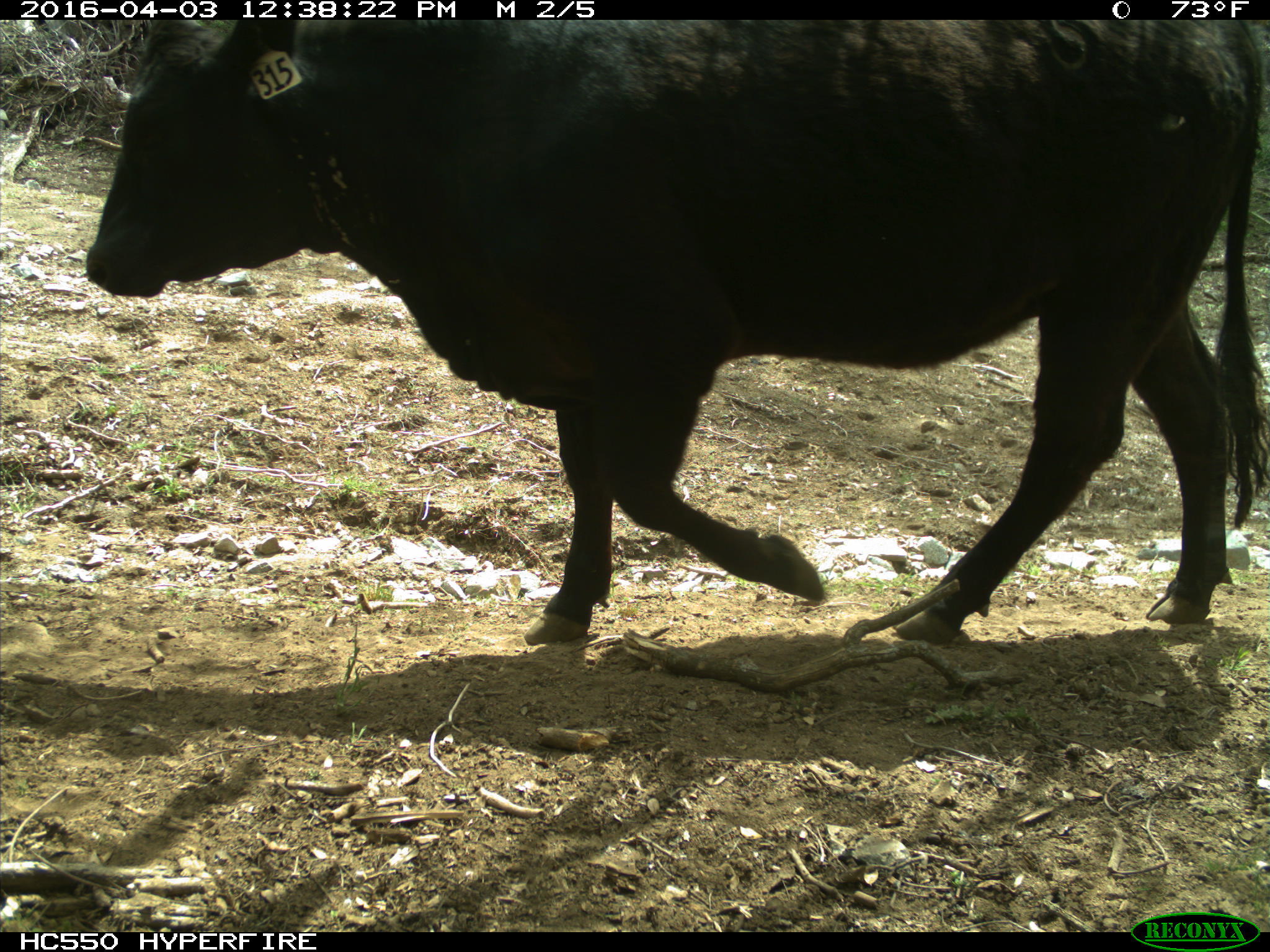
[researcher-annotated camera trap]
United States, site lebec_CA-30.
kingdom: Animalia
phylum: Chordata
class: Mammalia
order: Artiodactyla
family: Bovidae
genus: Bos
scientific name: Bos taurus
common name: domestic cow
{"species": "Bos taurus (domestic cow)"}